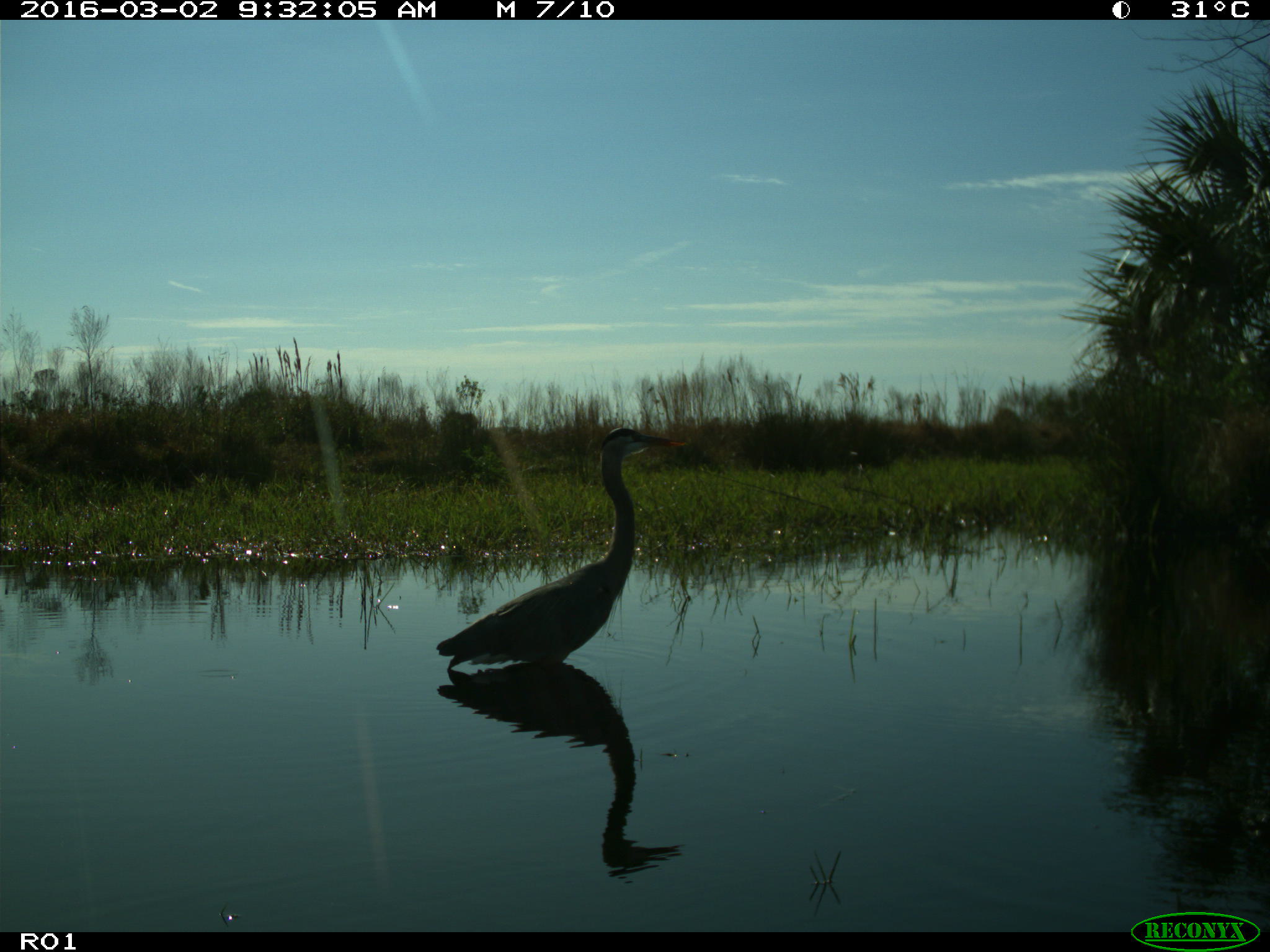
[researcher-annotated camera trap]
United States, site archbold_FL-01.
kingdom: Animalia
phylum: Chordata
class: Aves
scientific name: Aves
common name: birds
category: unidentified bird